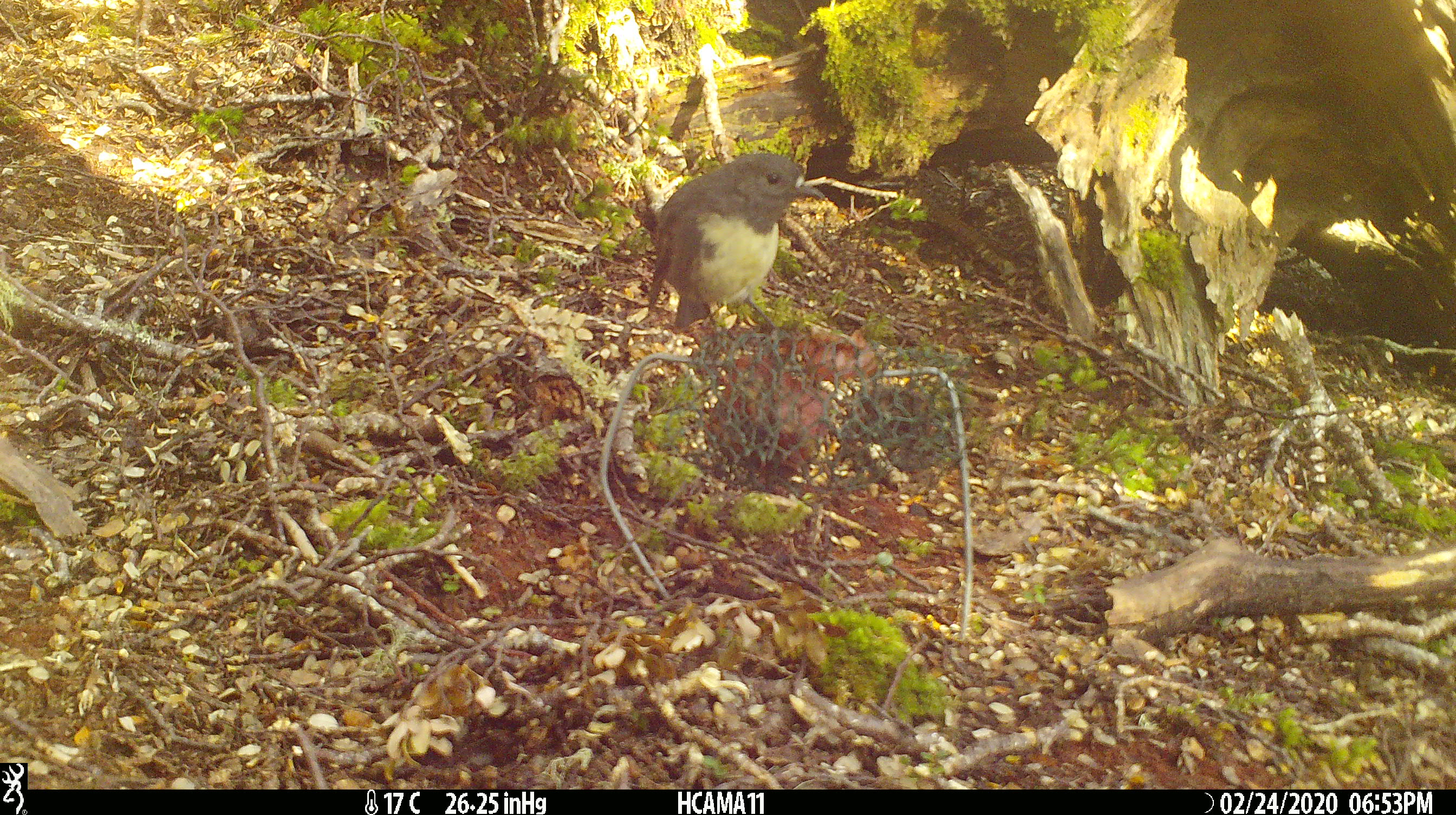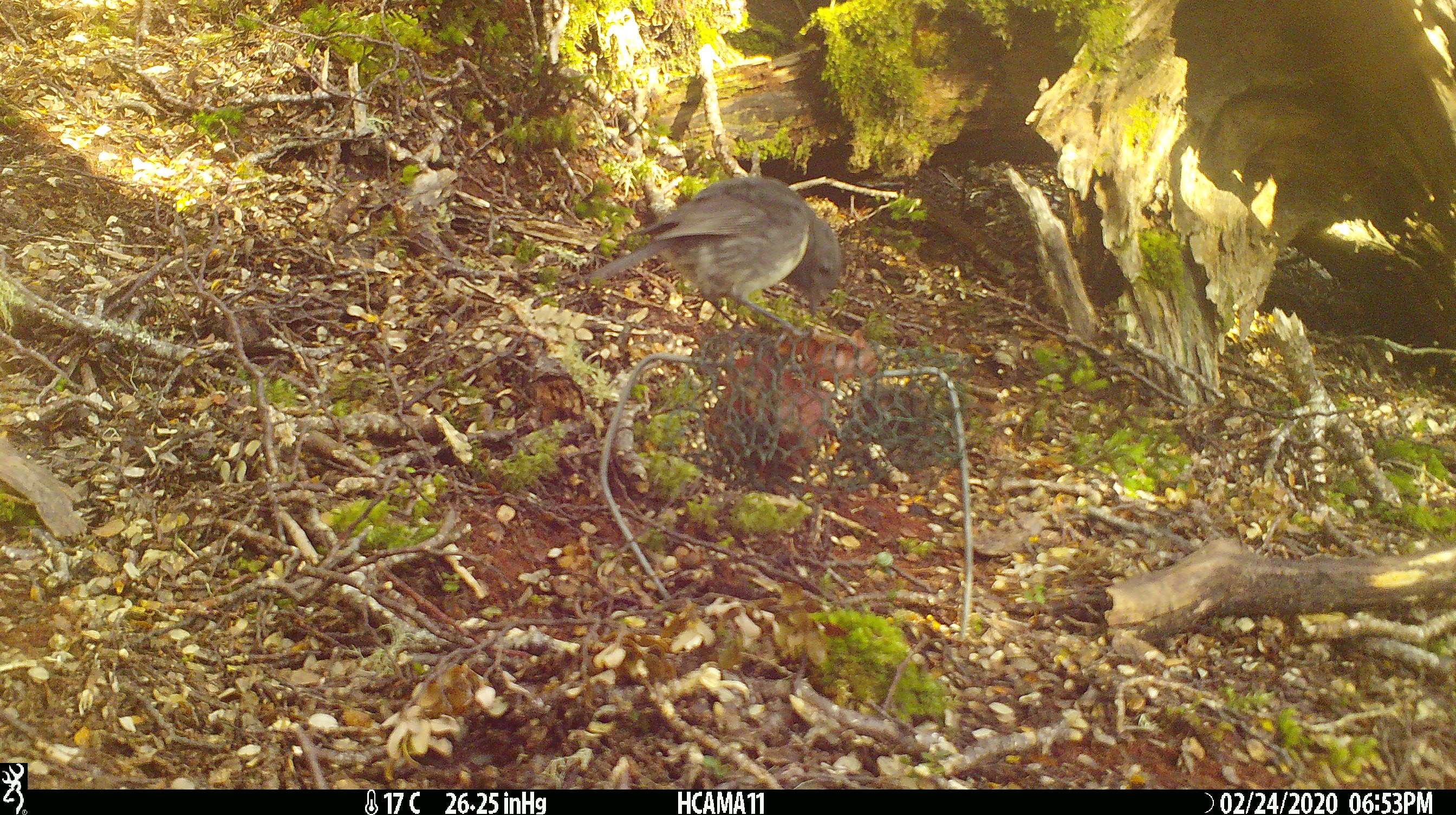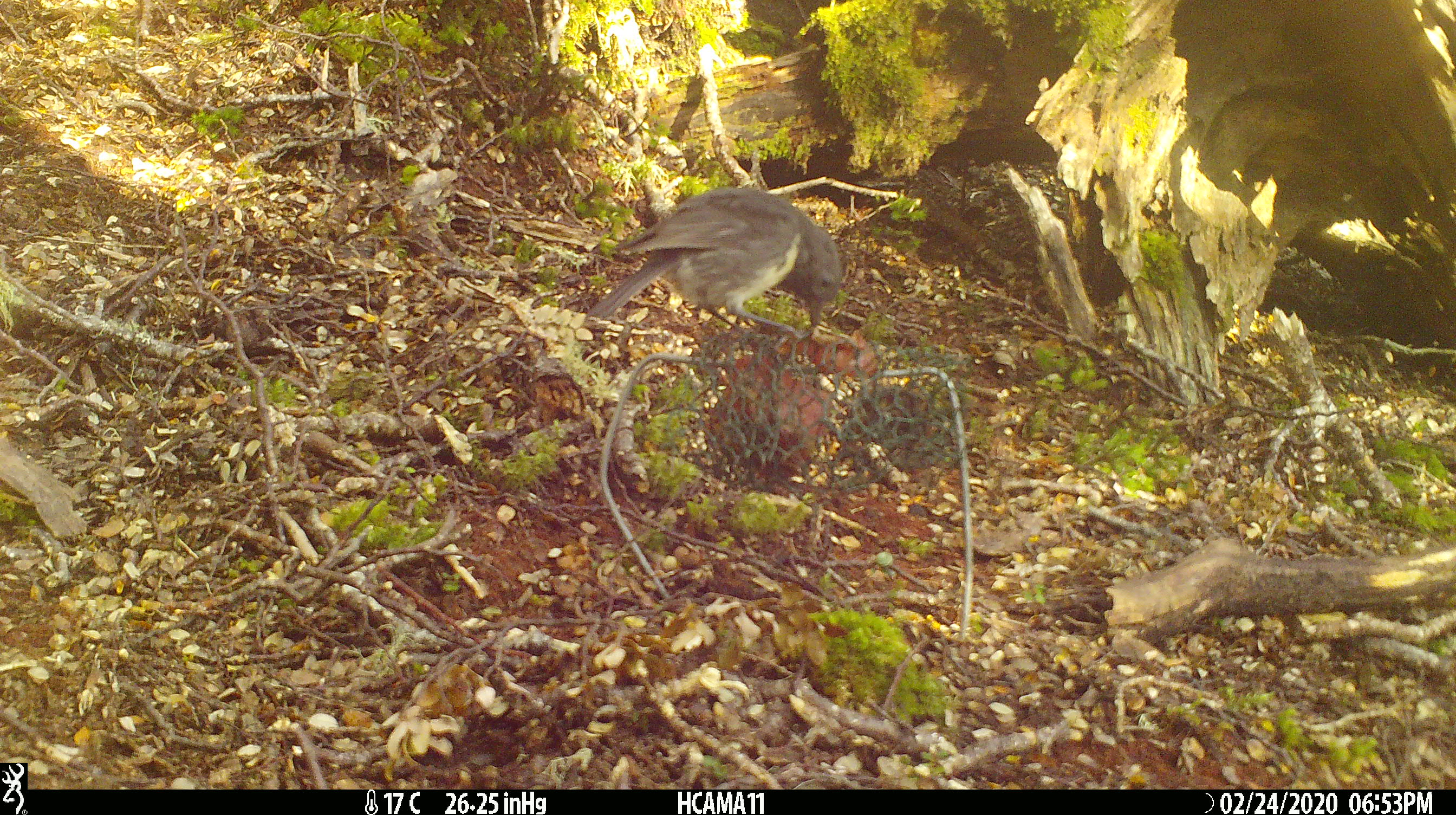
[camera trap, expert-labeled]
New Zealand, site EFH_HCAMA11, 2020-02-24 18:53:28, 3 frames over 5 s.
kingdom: Animalia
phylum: Chordata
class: Aves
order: Passeriformes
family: Petroicidae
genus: Petroica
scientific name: Petroica australis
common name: new zealand robin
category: robin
Robin (new zealand robin) (Petroica australis).